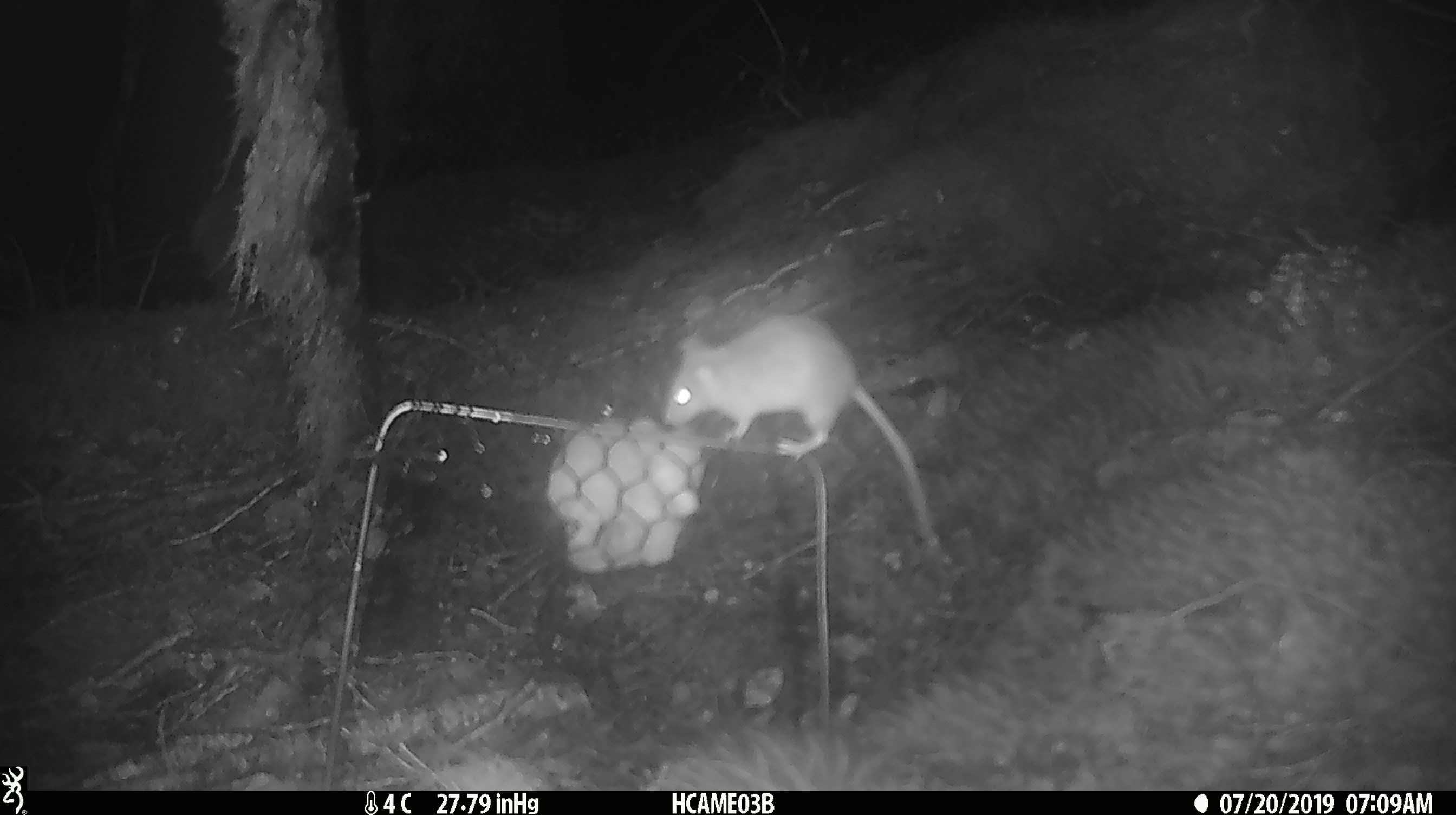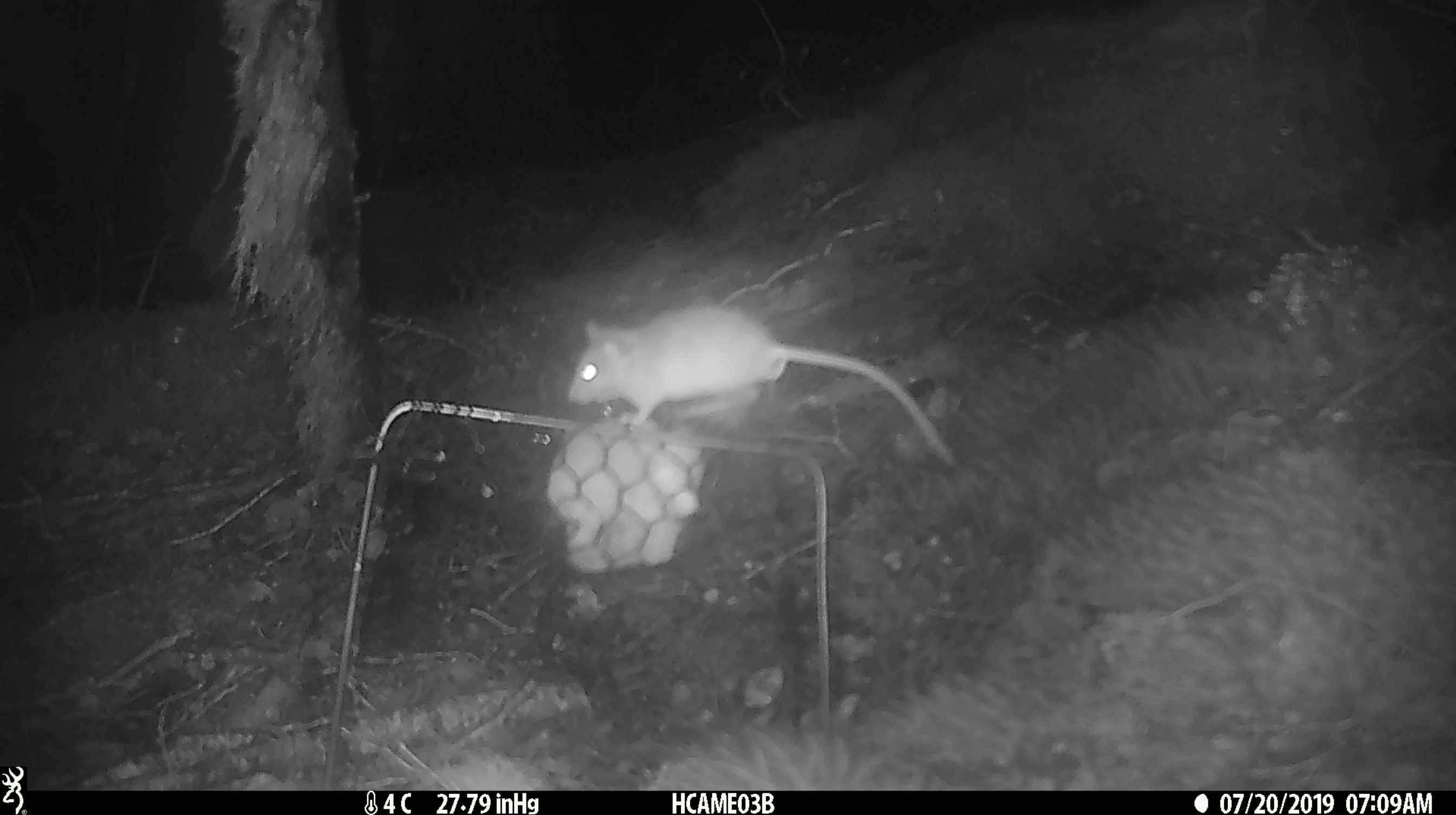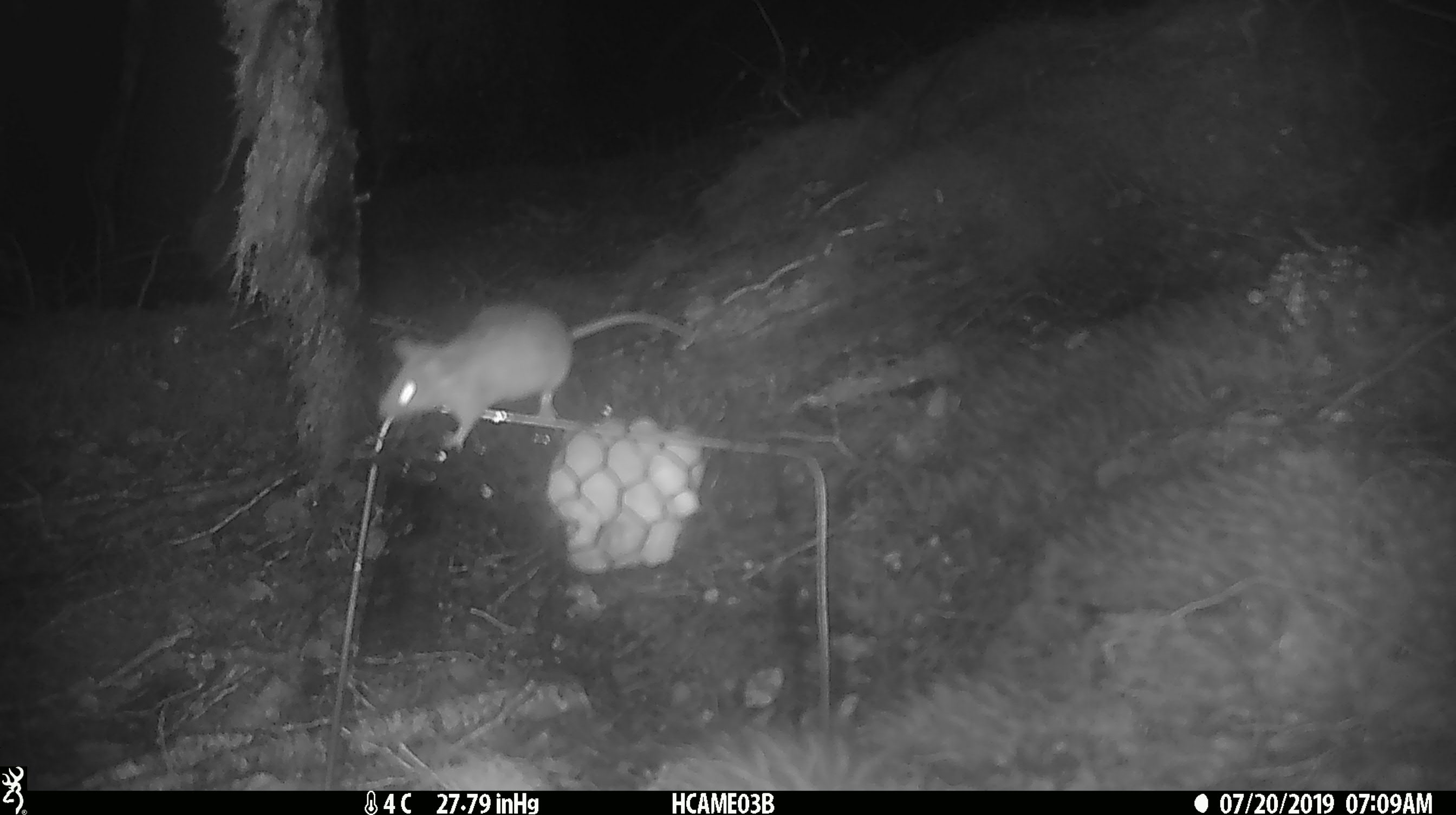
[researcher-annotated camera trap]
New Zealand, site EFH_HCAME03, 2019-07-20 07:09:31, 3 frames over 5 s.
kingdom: Animalia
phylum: Chordata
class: Mammalia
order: Rodentia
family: Muridae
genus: Mus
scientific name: Mus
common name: mouse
Mouse (Mus).